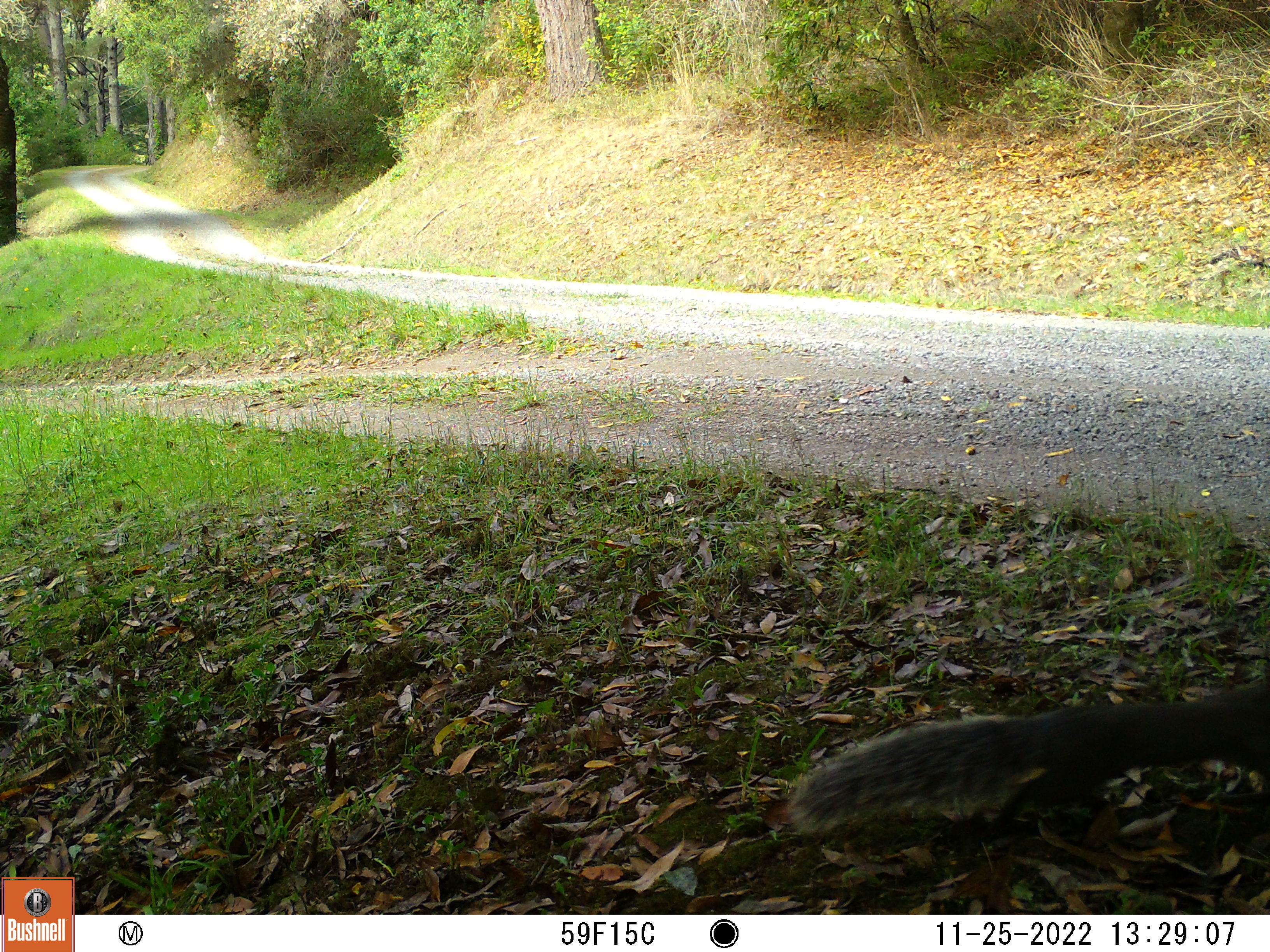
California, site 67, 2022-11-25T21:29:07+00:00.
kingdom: Animalia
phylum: Chordata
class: Mammalia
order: Rodentia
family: Sciuridae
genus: Sciurus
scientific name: Sciurus griseus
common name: western gray squirrel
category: western grey squirrel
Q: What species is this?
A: Western grey squirrel (western gray squirrel) (Sciurus griseus).